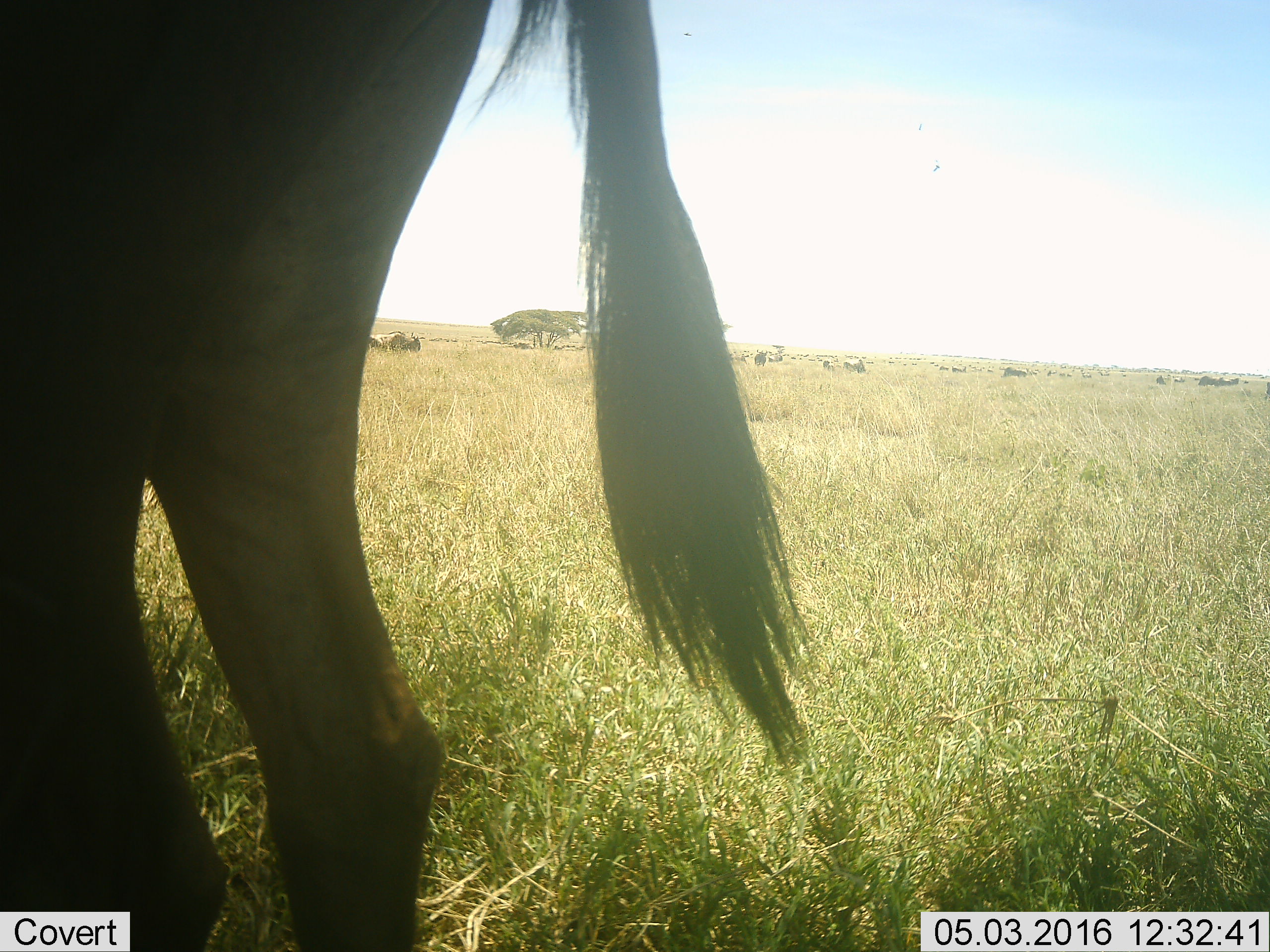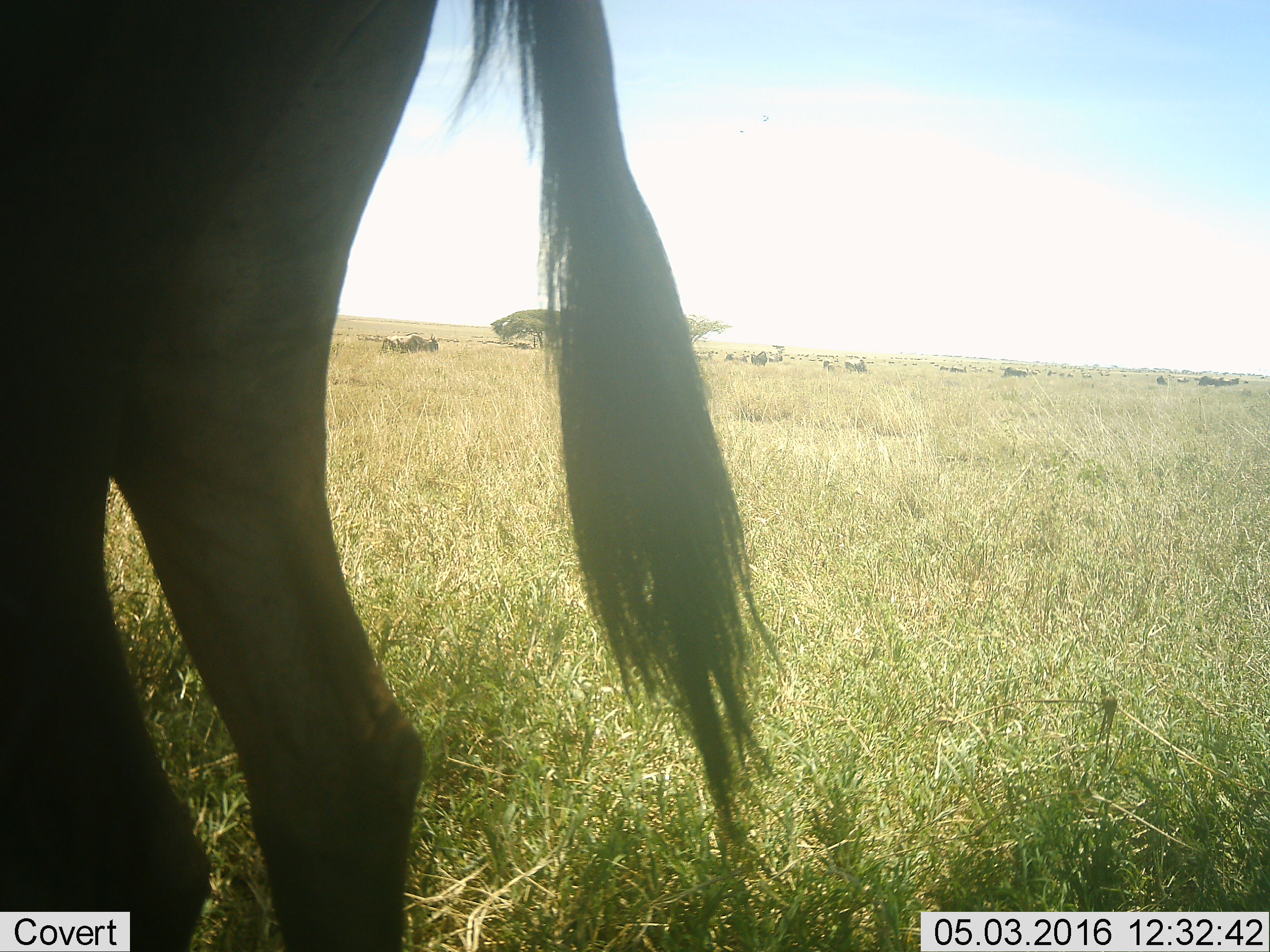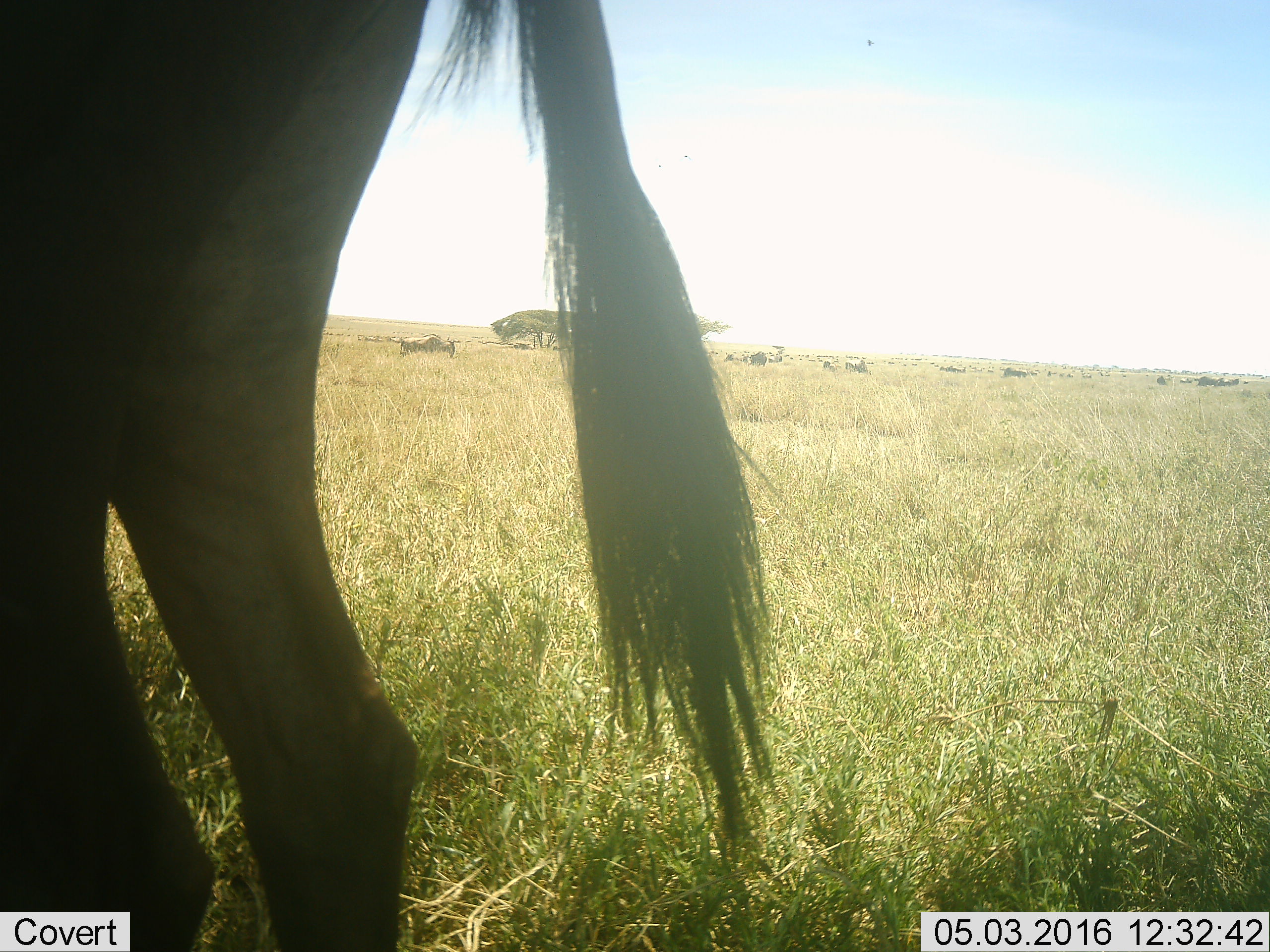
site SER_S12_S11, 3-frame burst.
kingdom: Animalia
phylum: Chordata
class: Mammalia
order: Artiodactyla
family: Bovidae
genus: Connochaetes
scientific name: Connochaetes taurinus taurinus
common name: blue wildebeest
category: wildebeestblue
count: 2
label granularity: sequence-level